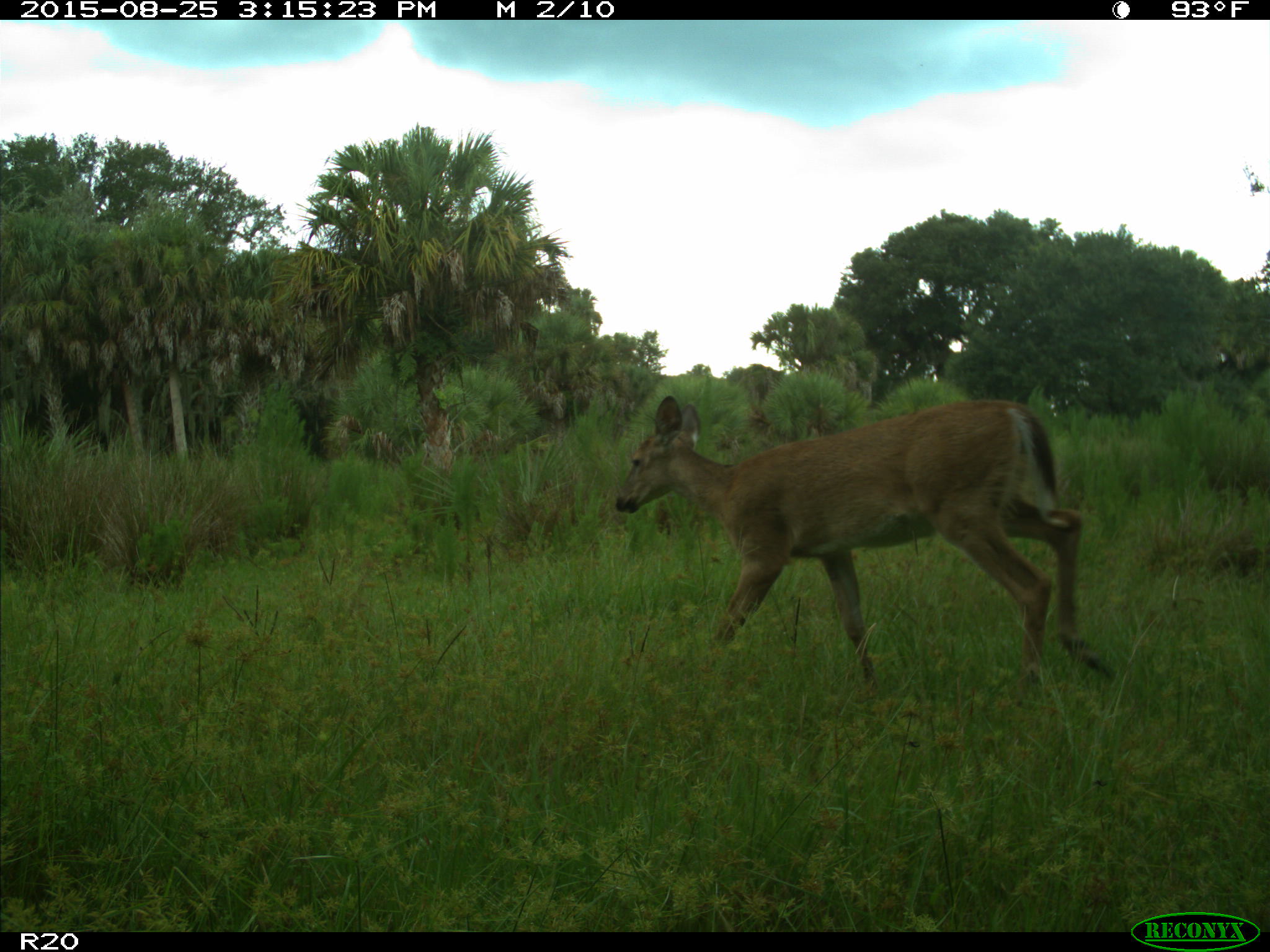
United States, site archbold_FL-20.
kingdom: Animalia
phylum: Chordata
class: Mammalia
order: Artiodactyla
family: Cervidae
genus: Odocoileus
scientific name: Odocoileus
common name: deer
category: unidentified deer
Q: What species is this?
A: Unidentified deer (deer) (Odocoileus).